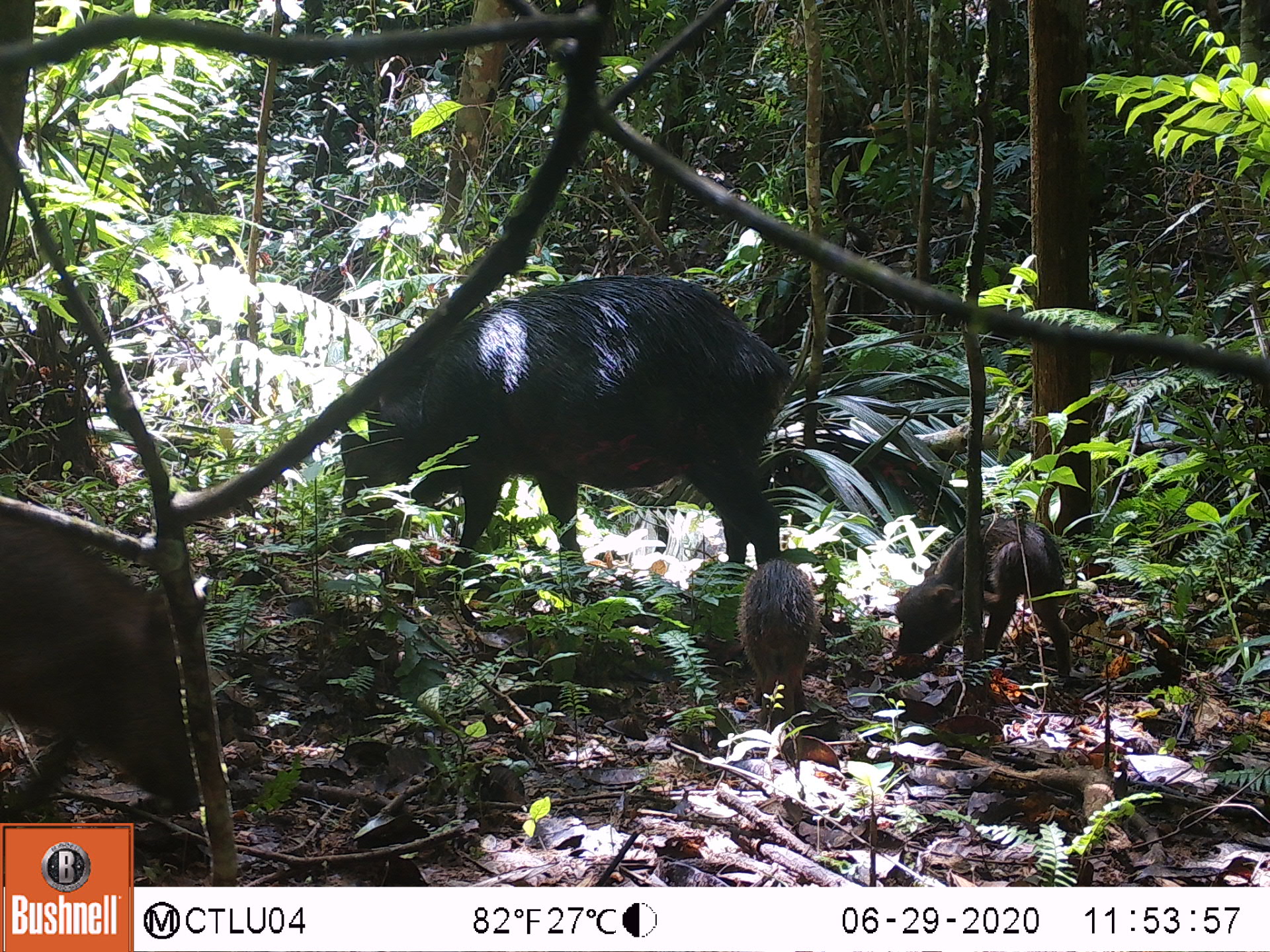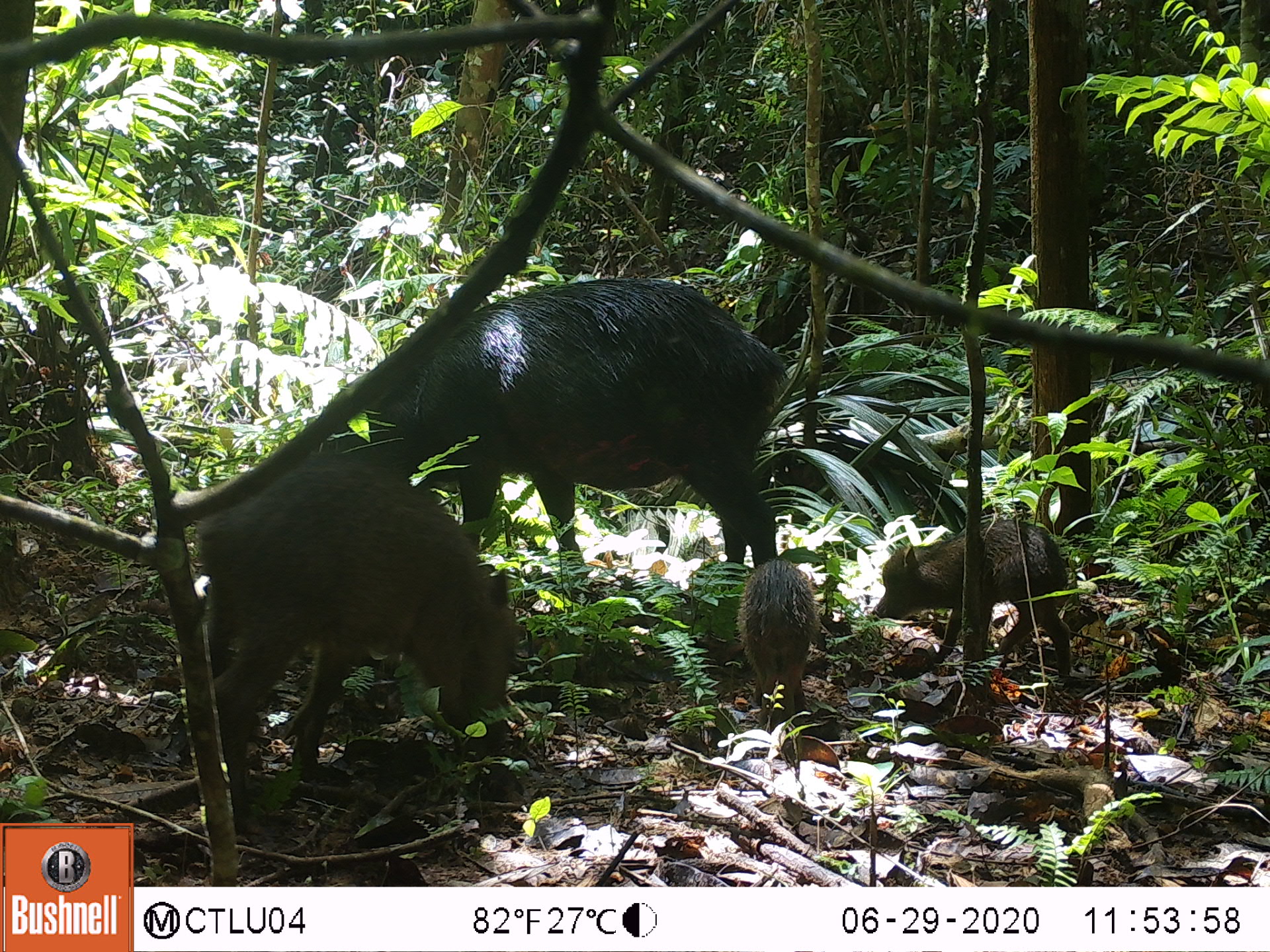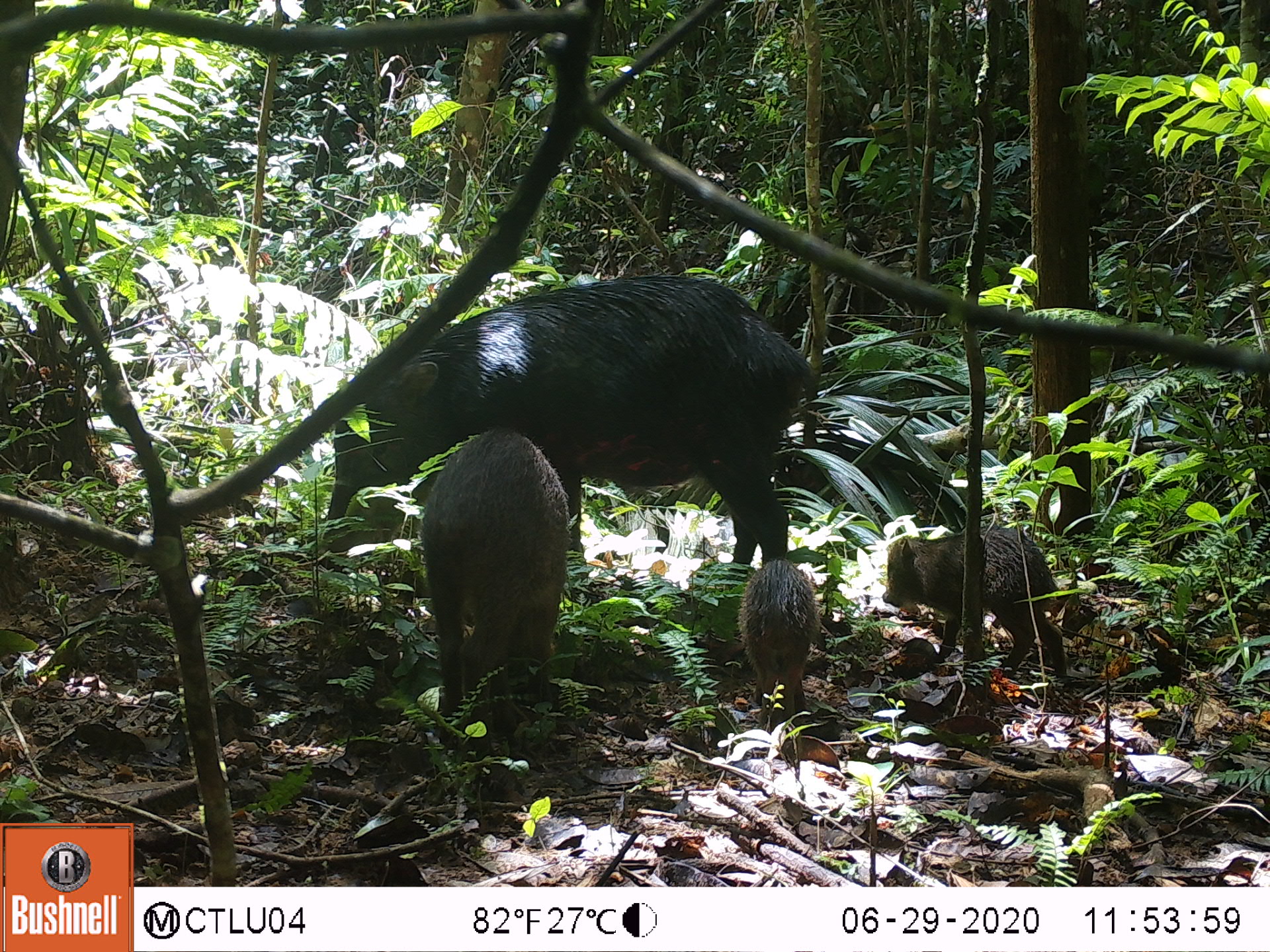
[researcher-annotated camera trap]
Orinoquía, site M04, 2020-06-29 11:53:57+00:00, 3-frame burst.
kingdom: Animalia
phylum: Chordata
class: Mammalia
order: Artiodactyla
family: Tayassuidae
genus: Tayassu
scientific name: Tayassu pecari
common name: white-lipped peccary